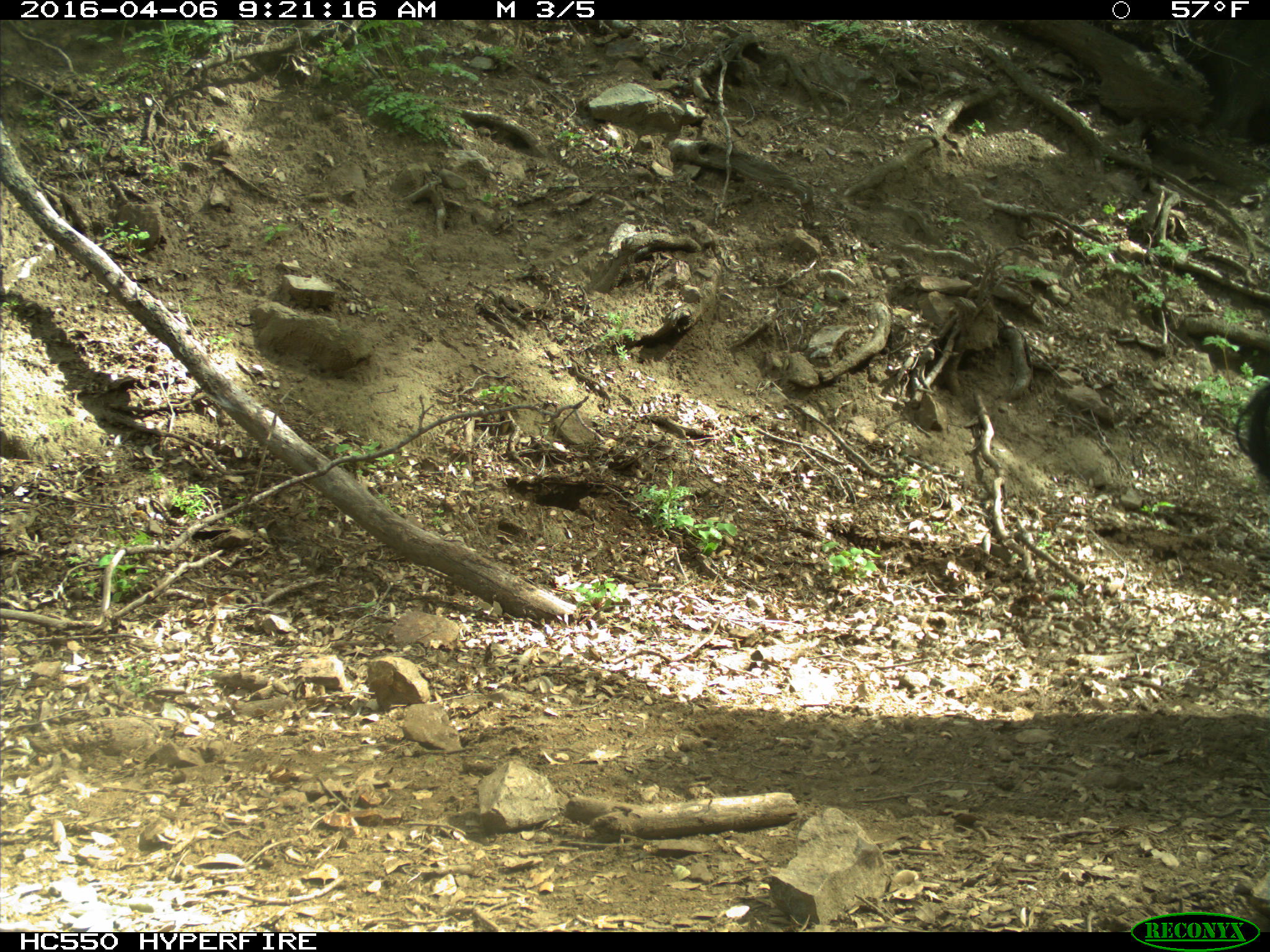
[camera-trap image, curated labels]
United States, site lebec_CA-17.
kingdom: Animalia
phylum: Chordata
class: Mammalia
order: Artiodactyla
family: Bovidae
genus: Bos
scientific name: Bos taurus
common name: domestic cow